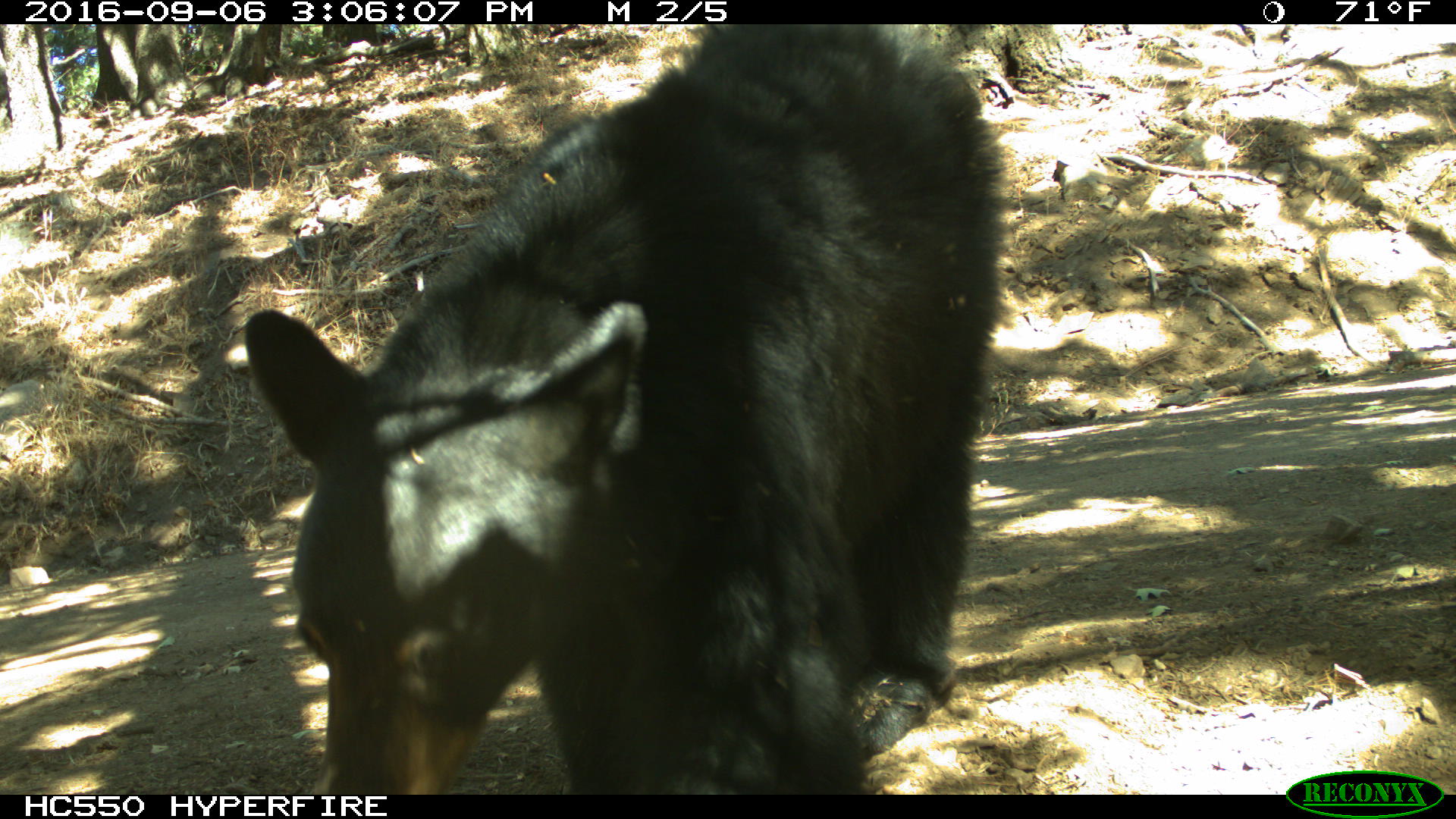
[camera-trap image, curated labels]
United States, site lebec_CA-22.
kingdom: Animalia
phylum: Chordata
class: Mammalia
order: Carnivora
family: Ursidae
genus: Ursus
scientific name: Ursus americanus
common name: american black bear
Ursus americanus (american black bear).